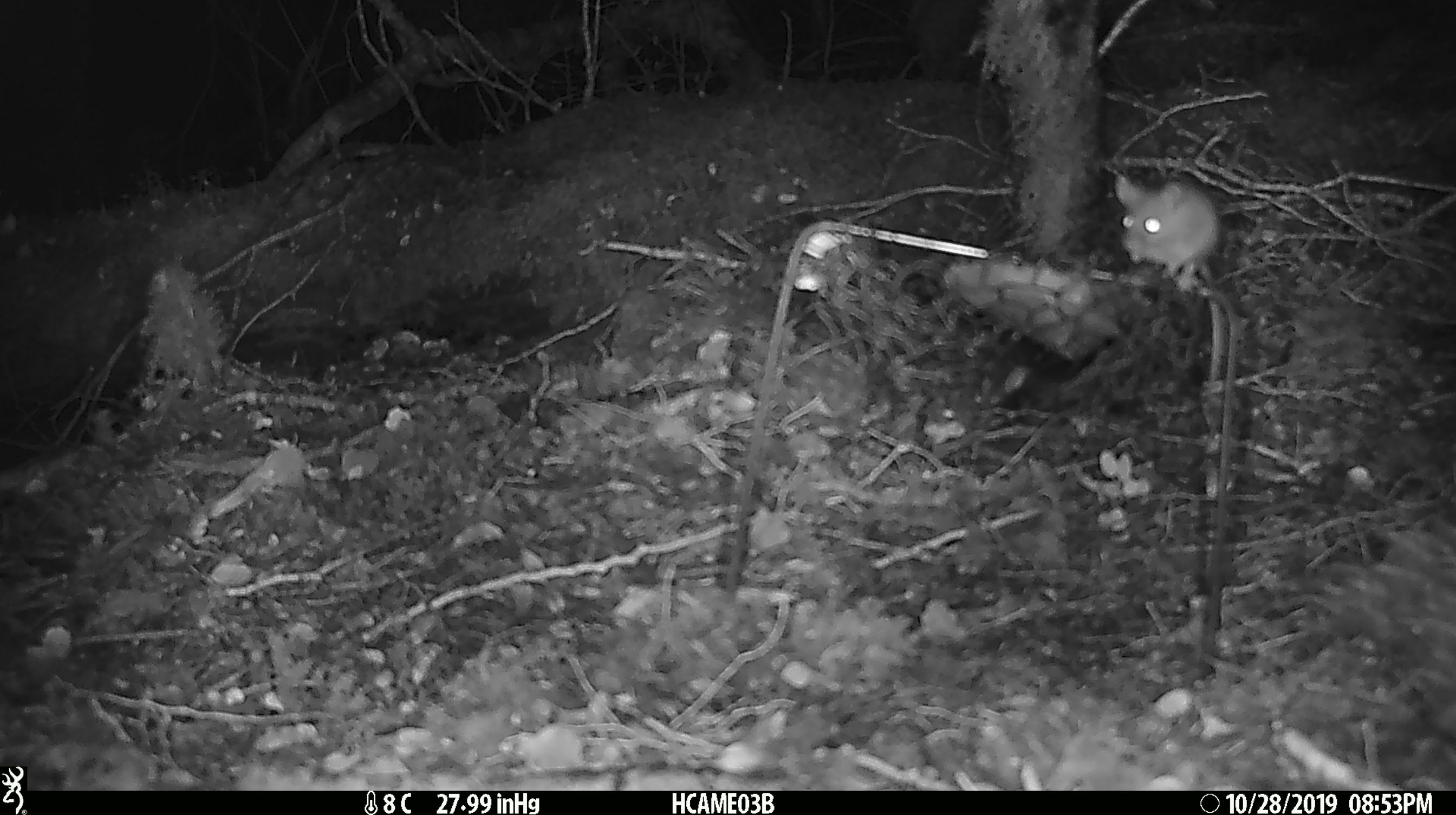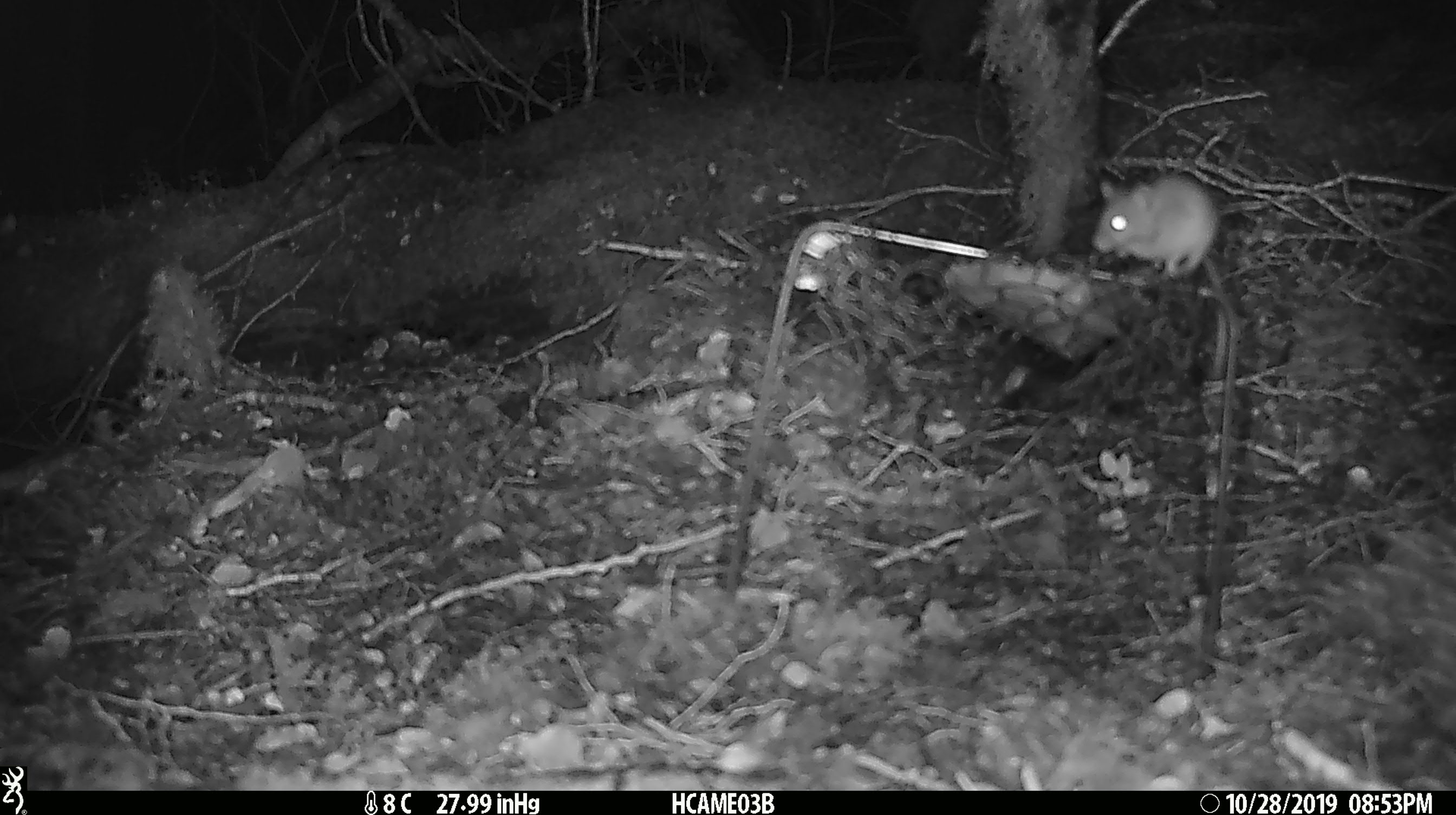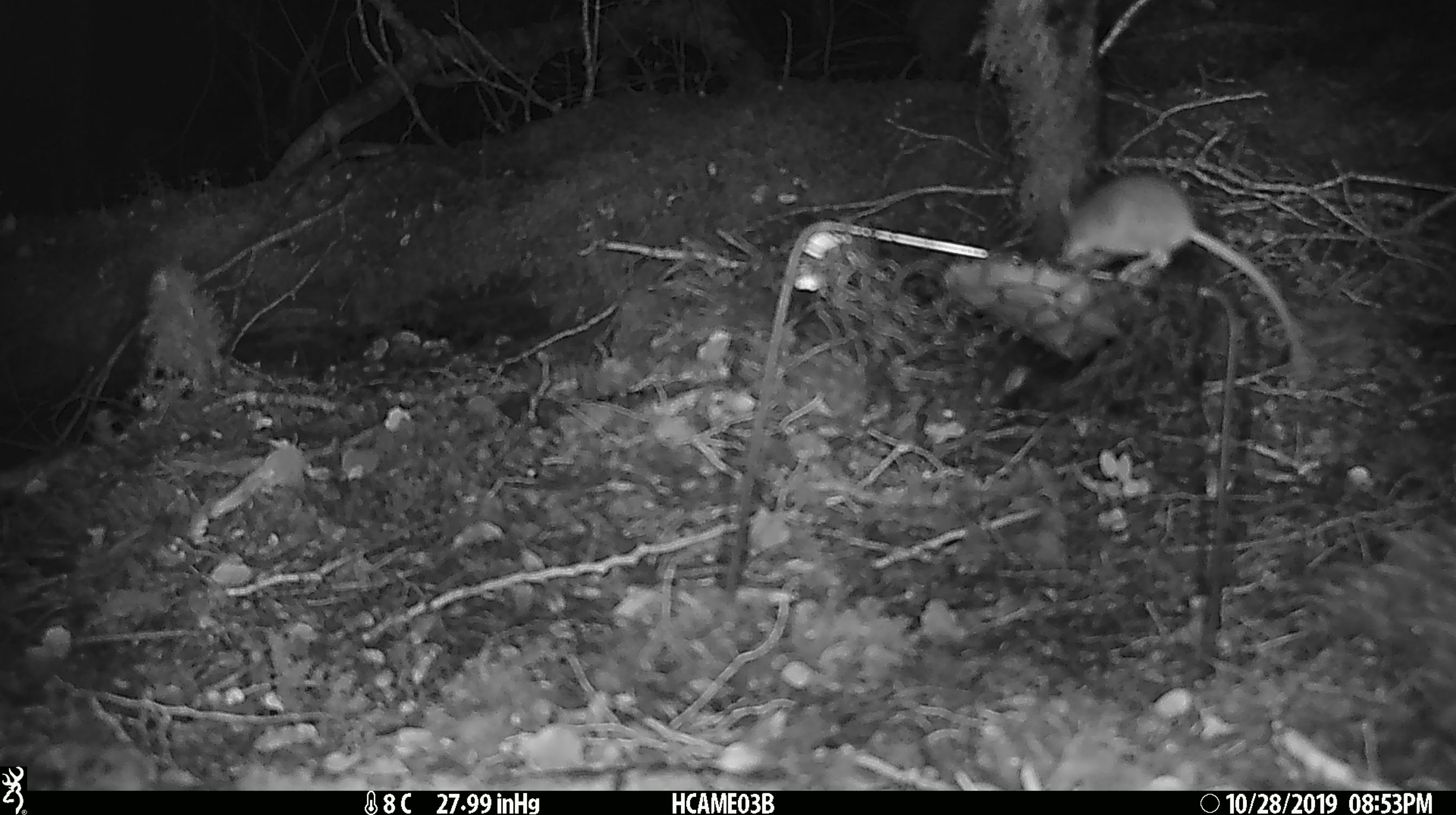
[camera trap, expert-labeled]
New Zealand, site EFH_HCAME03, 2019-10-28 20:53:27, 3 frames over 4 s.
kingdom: Animalia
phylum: Chordata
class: Mammalia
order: Rodentia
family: Muridae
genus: Mus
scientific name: Mus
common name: mouse